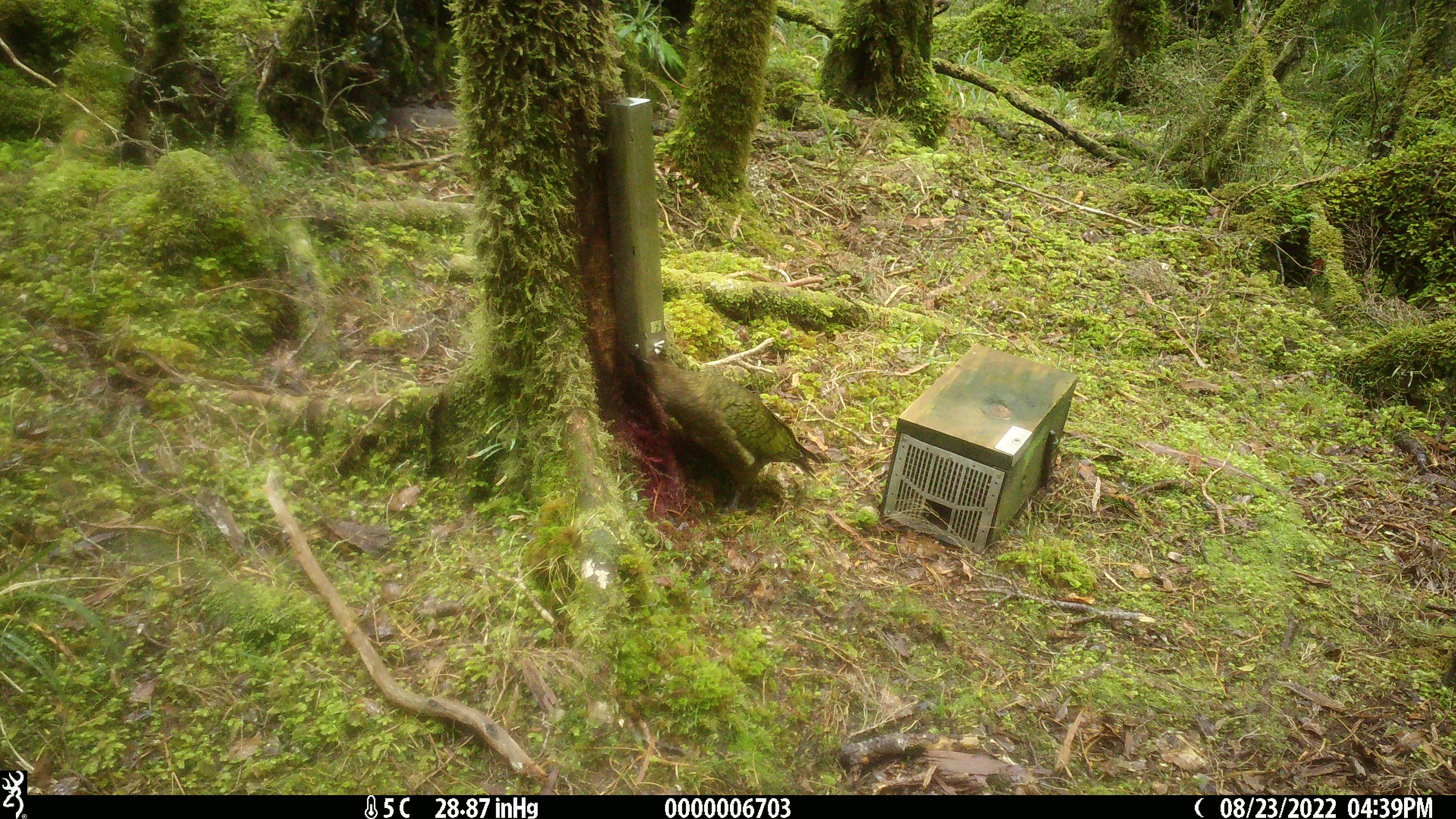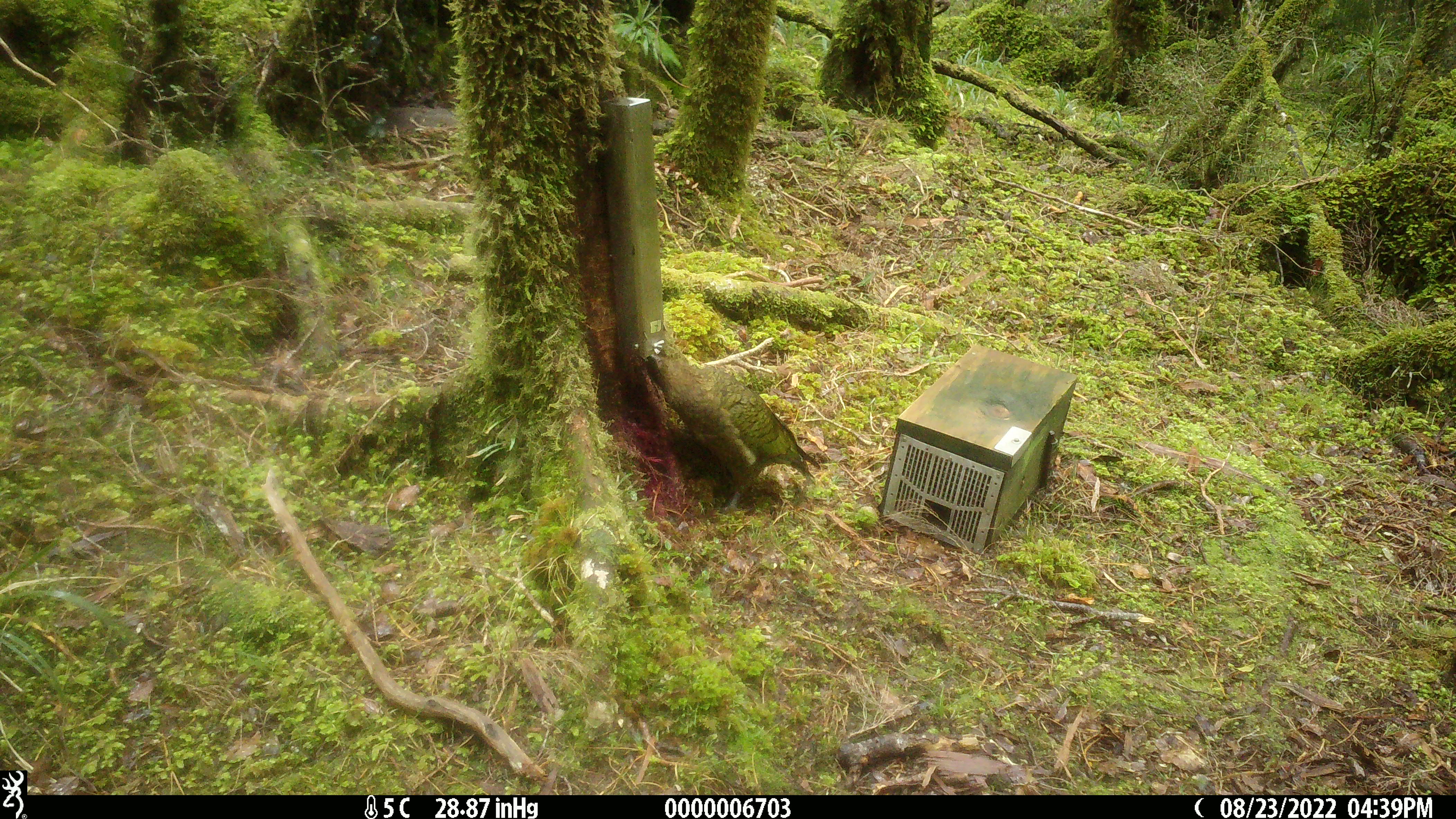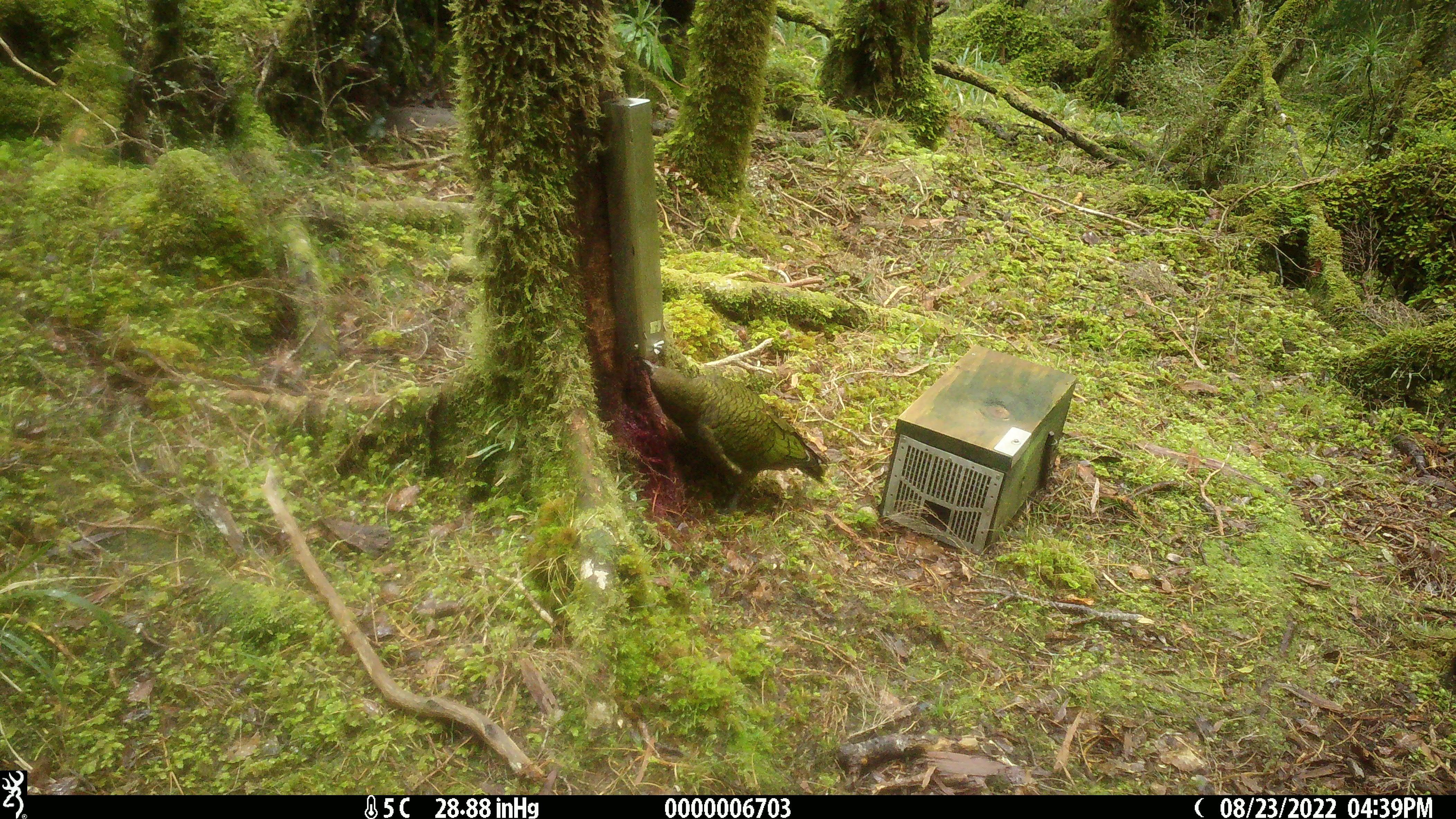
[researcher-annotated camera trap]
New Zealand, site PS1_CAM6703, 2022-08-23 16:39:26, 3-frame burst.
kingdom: Animalia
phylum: Chordata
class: Aves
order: Psittaciformes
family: Strigopidae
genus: Nestor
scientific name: Nestor notabilis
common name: kea